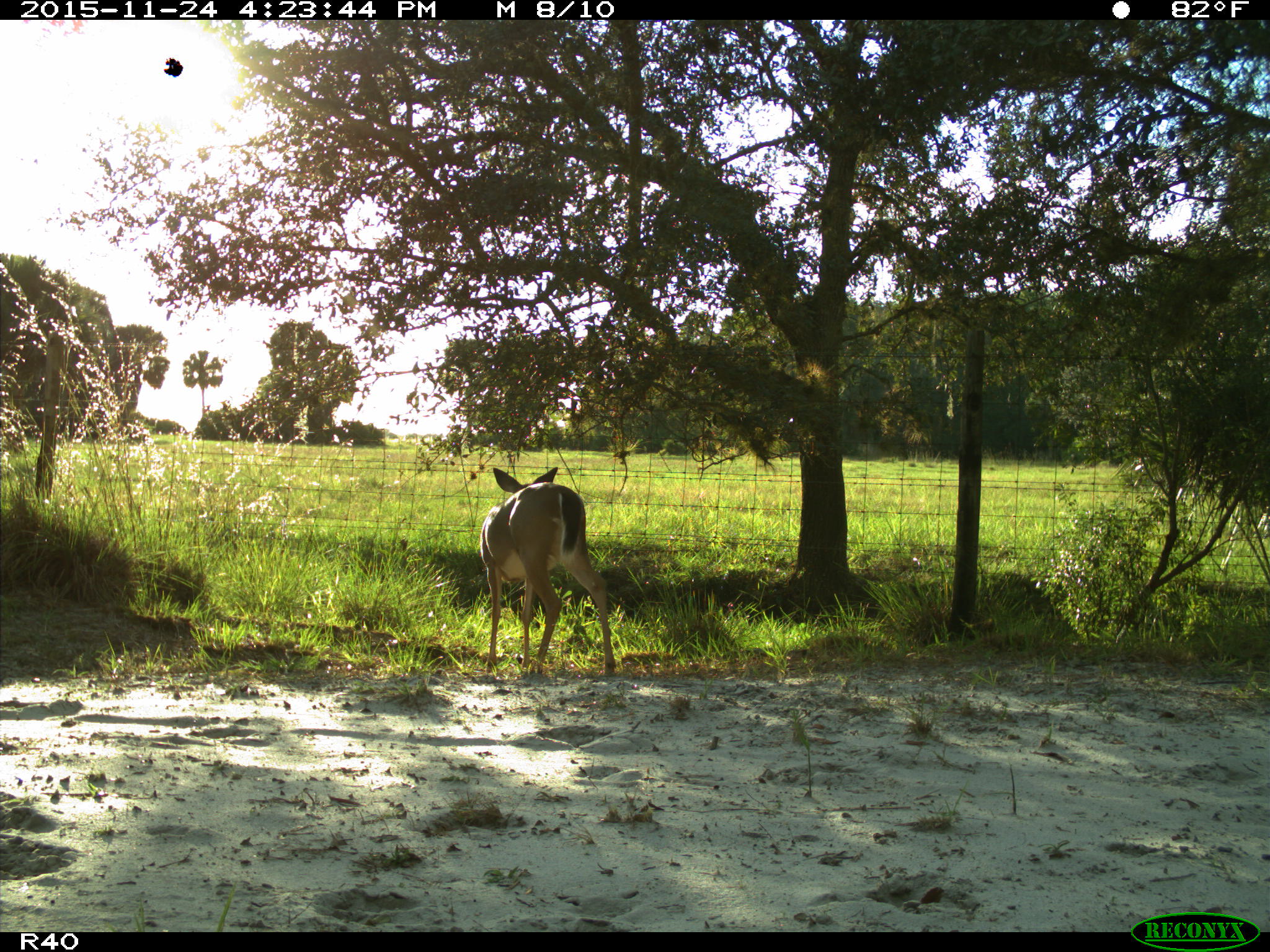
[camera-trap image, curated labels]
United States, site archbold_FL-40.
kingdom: Animalia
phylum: Chordata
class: Mammalia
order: Artiodactyla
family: Cervidae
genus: Odocoileus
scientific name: Odocoileus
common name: deer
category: unidentified deer